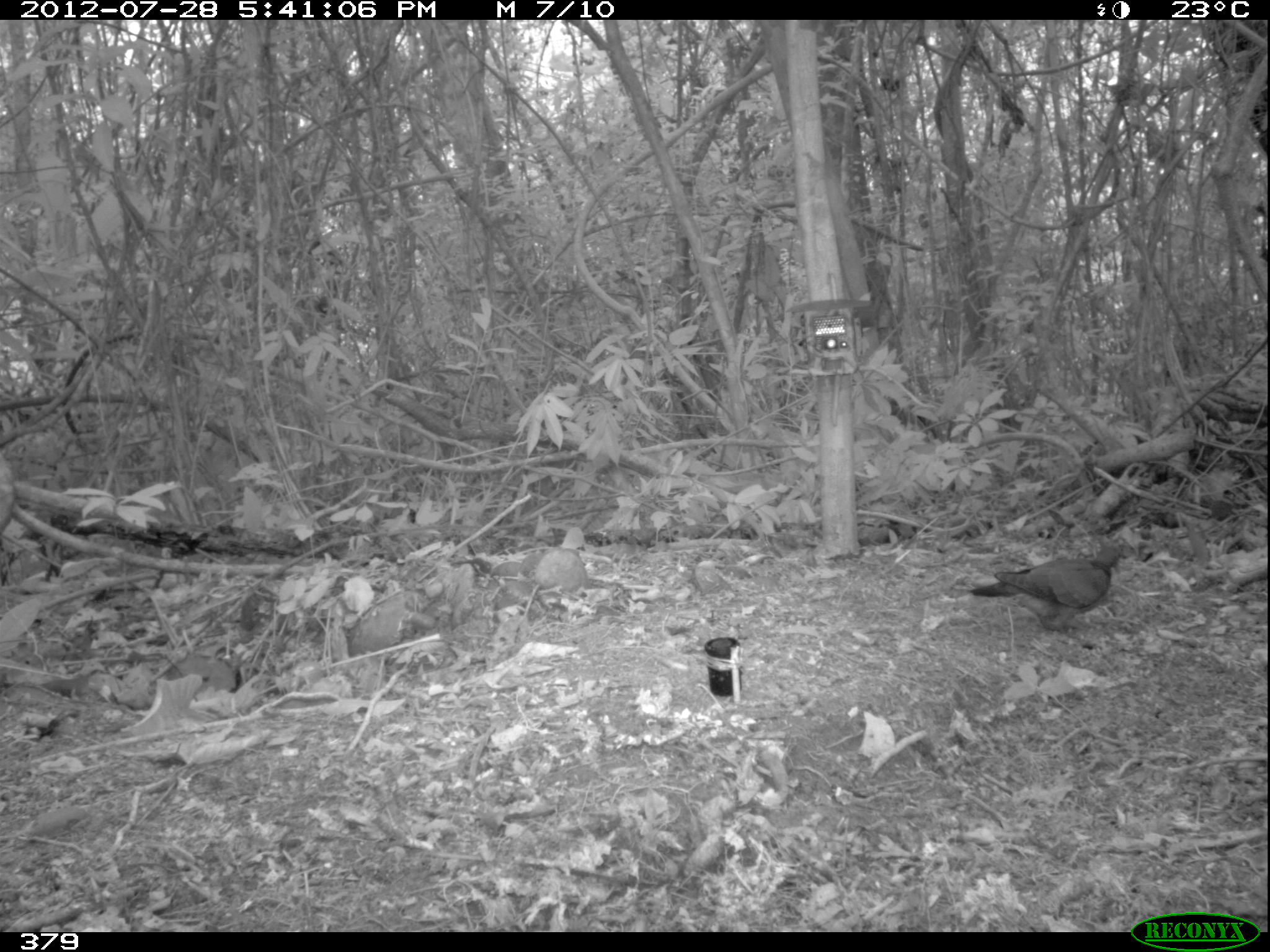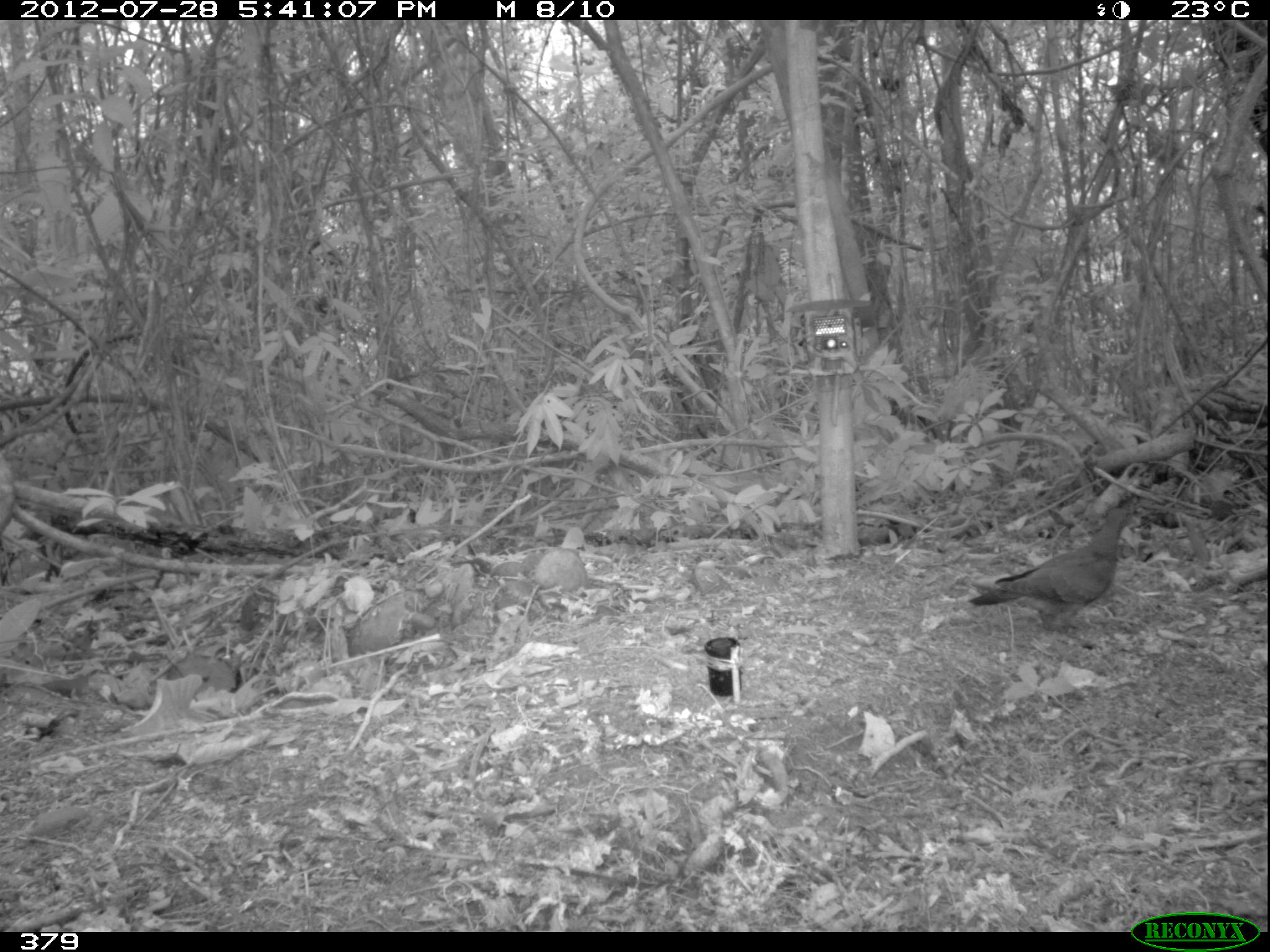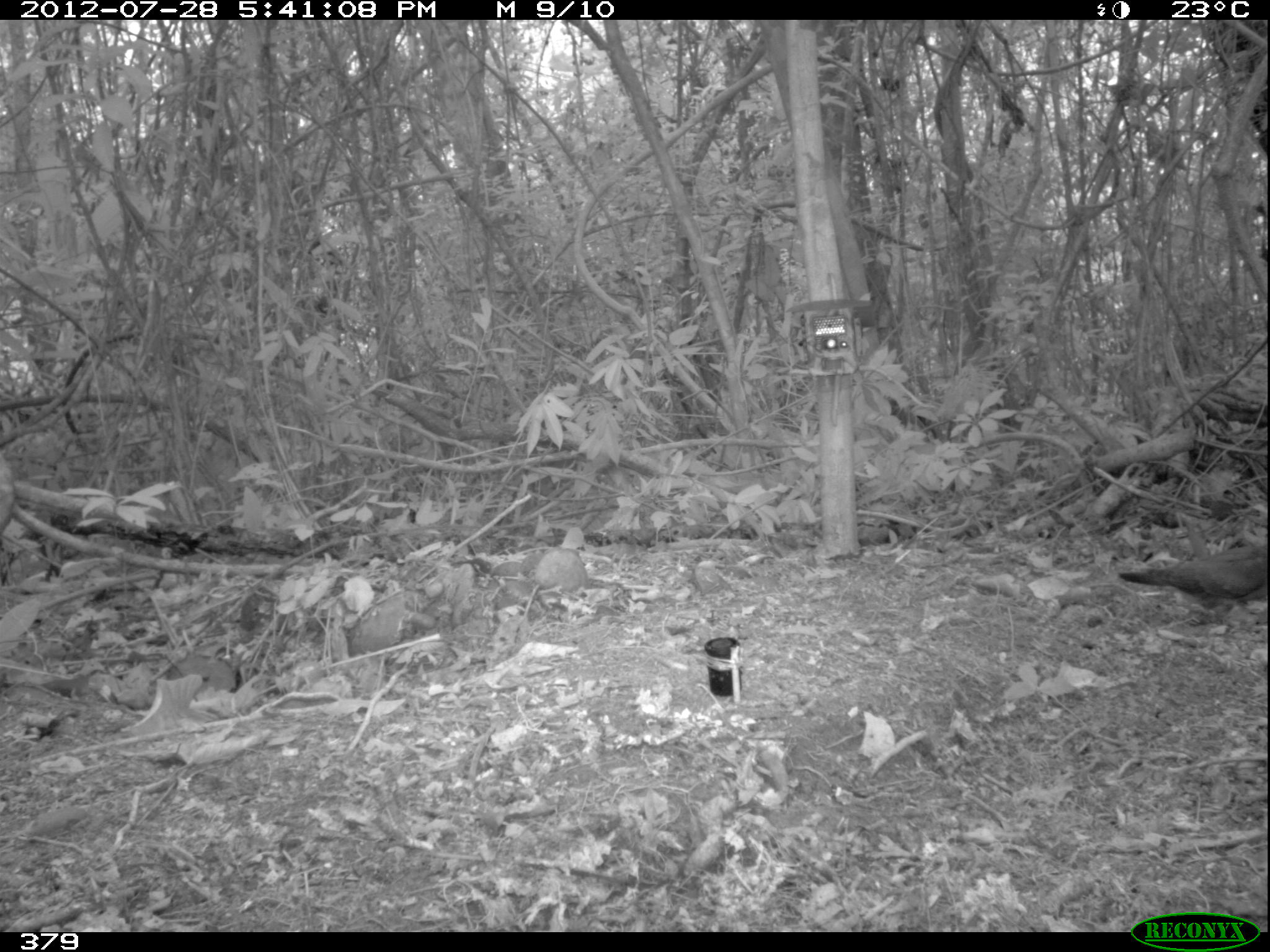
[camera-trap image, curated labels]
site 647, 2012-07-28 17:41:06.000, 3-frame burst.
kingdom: Animalia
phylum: Chordata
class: Aves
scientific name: Aves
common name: bird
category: unknown bird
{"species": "unknown bird (bird) (Aves)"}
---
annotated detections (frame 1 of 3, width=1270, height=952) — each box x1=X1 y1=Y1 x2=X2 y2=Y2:
unknown bird: x1=967 y1=542 x2=1125 y2=633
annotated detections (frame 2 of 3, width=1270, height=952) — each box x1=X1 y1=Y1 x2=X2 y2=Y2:
unknown bird: x1=968 y1=503 x2=1139 y2=627